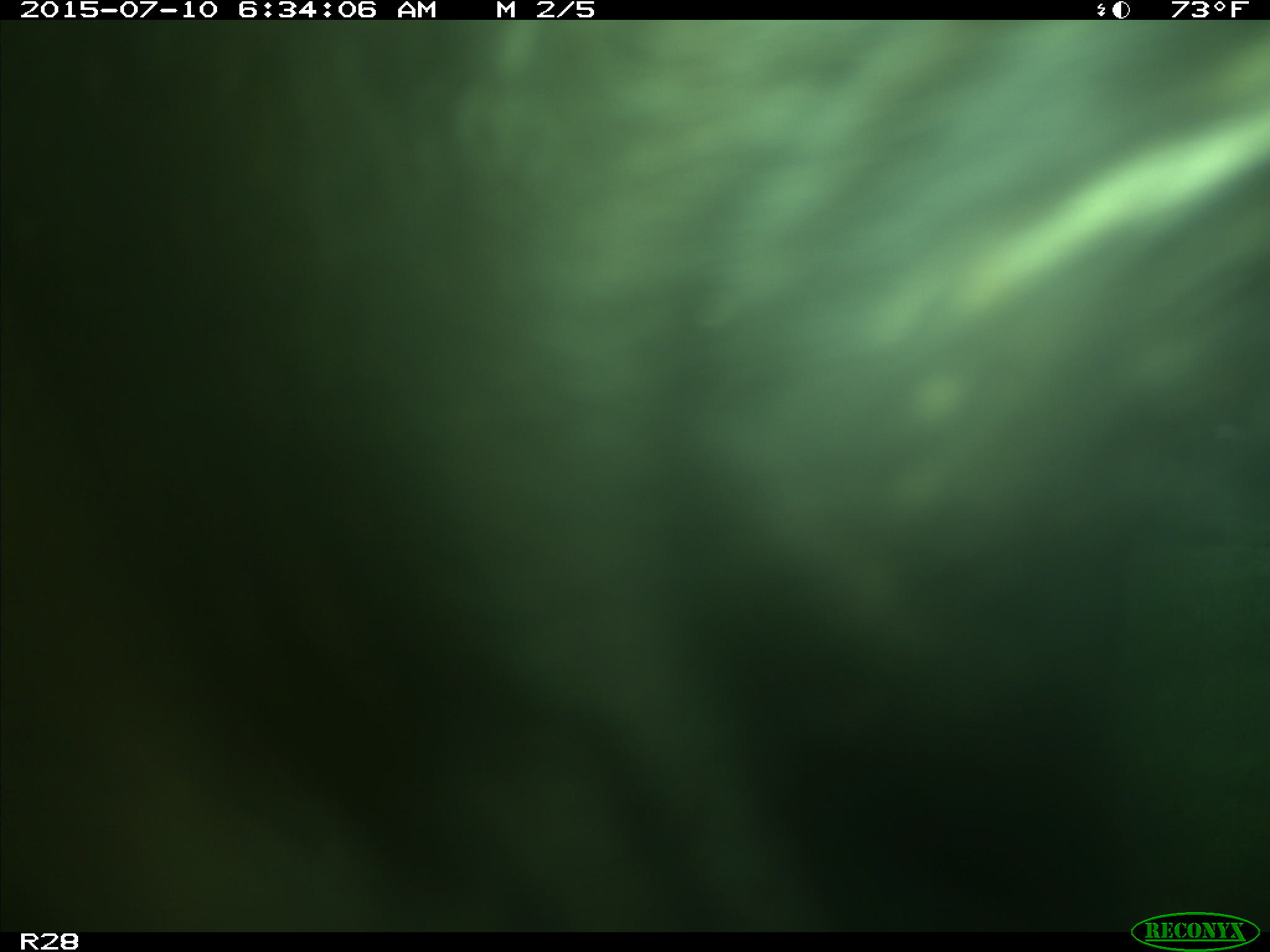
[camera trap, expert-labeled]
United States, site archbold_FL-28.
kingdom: Animalia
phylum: Chordata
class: Mammalia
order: Artiodactyla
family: Bovidae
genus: Bos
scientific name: Bos taurus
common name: domestic cow